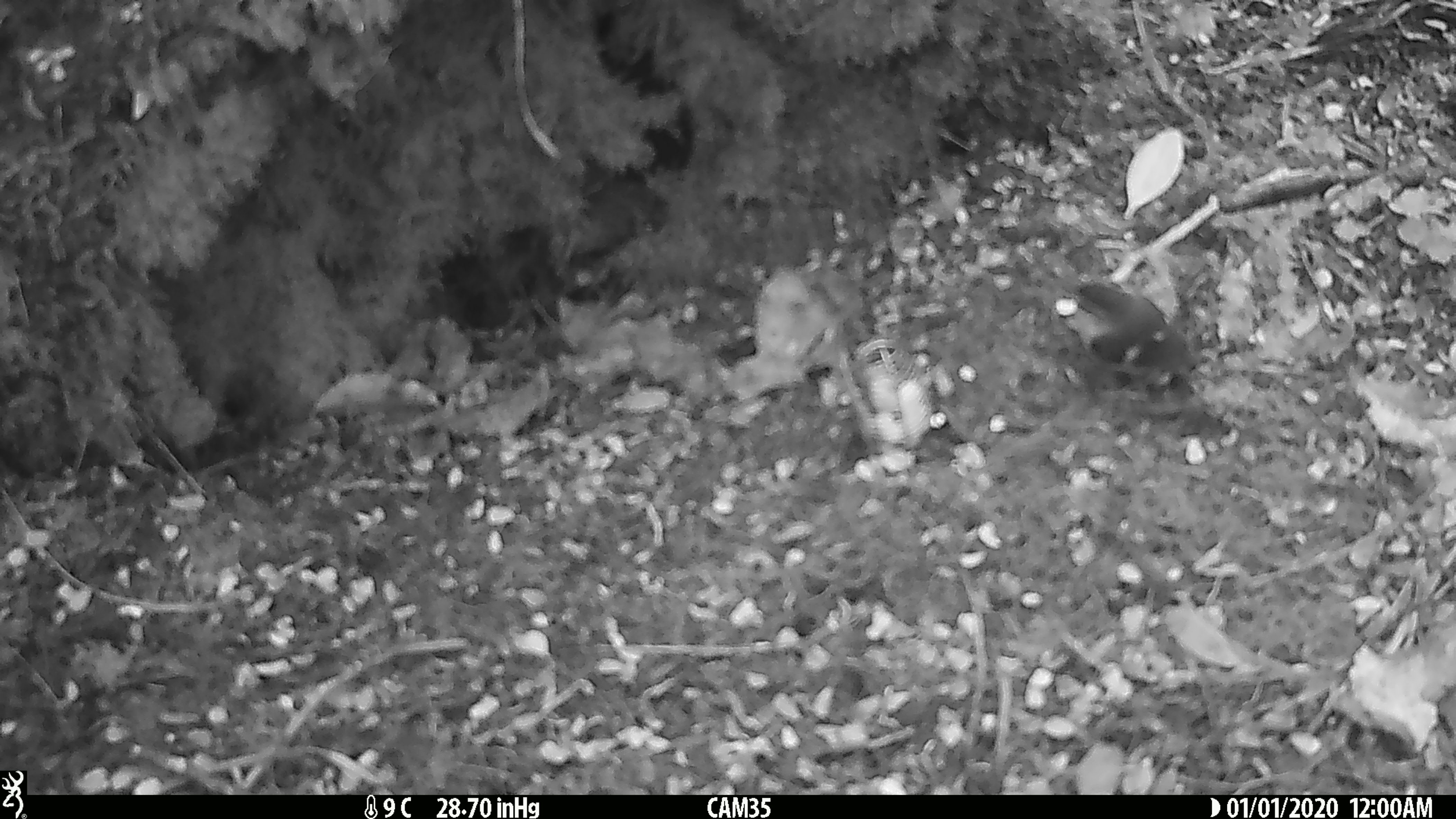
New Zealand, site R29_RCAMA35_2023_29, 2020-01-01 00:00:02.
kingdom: Animalia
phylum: Chordata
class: Aves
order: Passeriformes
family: Acanthisittidae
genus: Acanthisitta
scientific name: Acanthisitta chloris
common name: rifleman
Rifleman (Acanthisitta chloris).